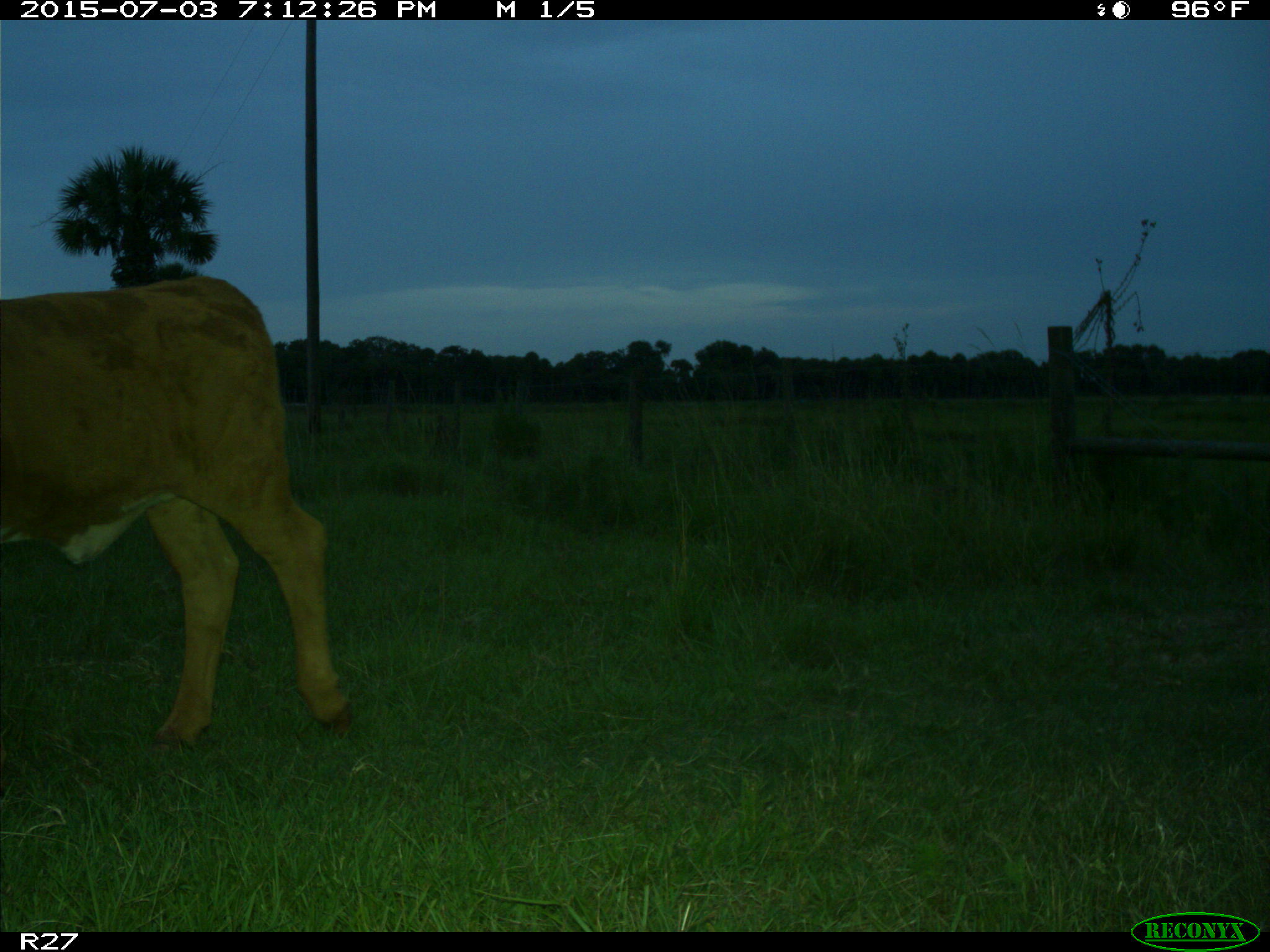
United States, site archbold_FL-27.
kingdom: Animalia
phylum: Chordata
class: Mammalia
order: Artiodactyla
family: Bovidae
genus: Bos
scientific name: Bos taurus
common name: domestic cow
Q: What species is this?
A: Bos taurus (domestic cow).